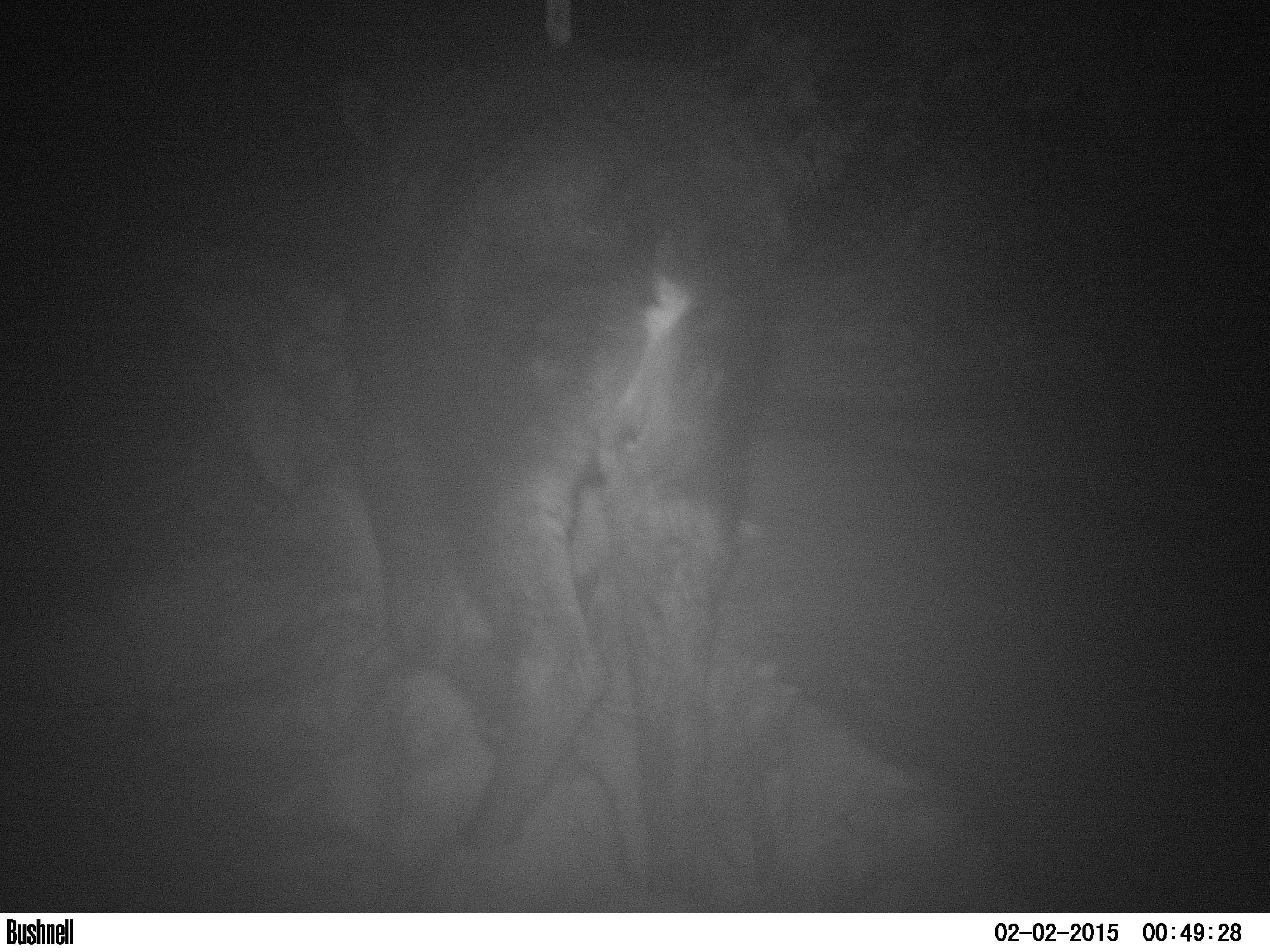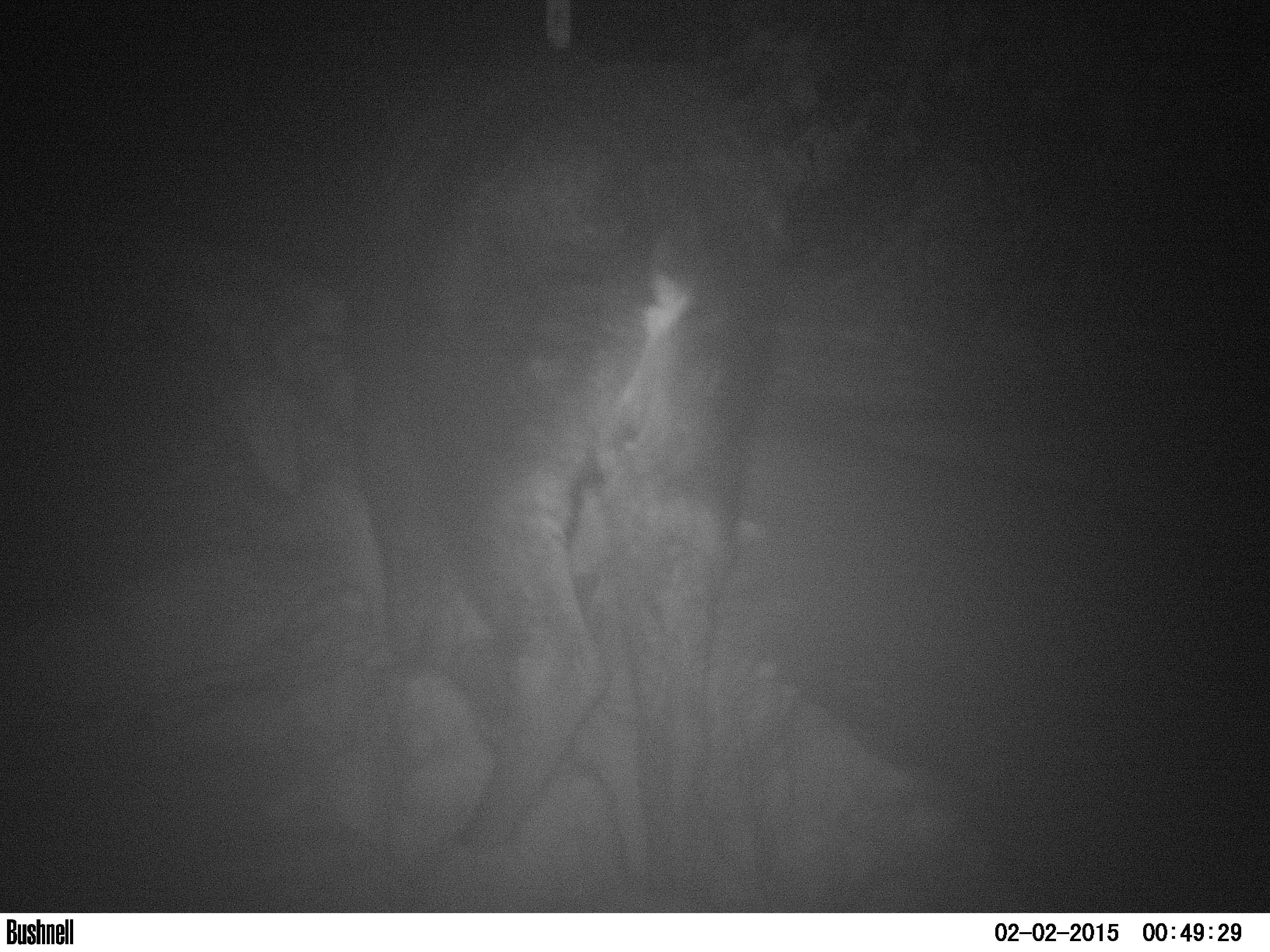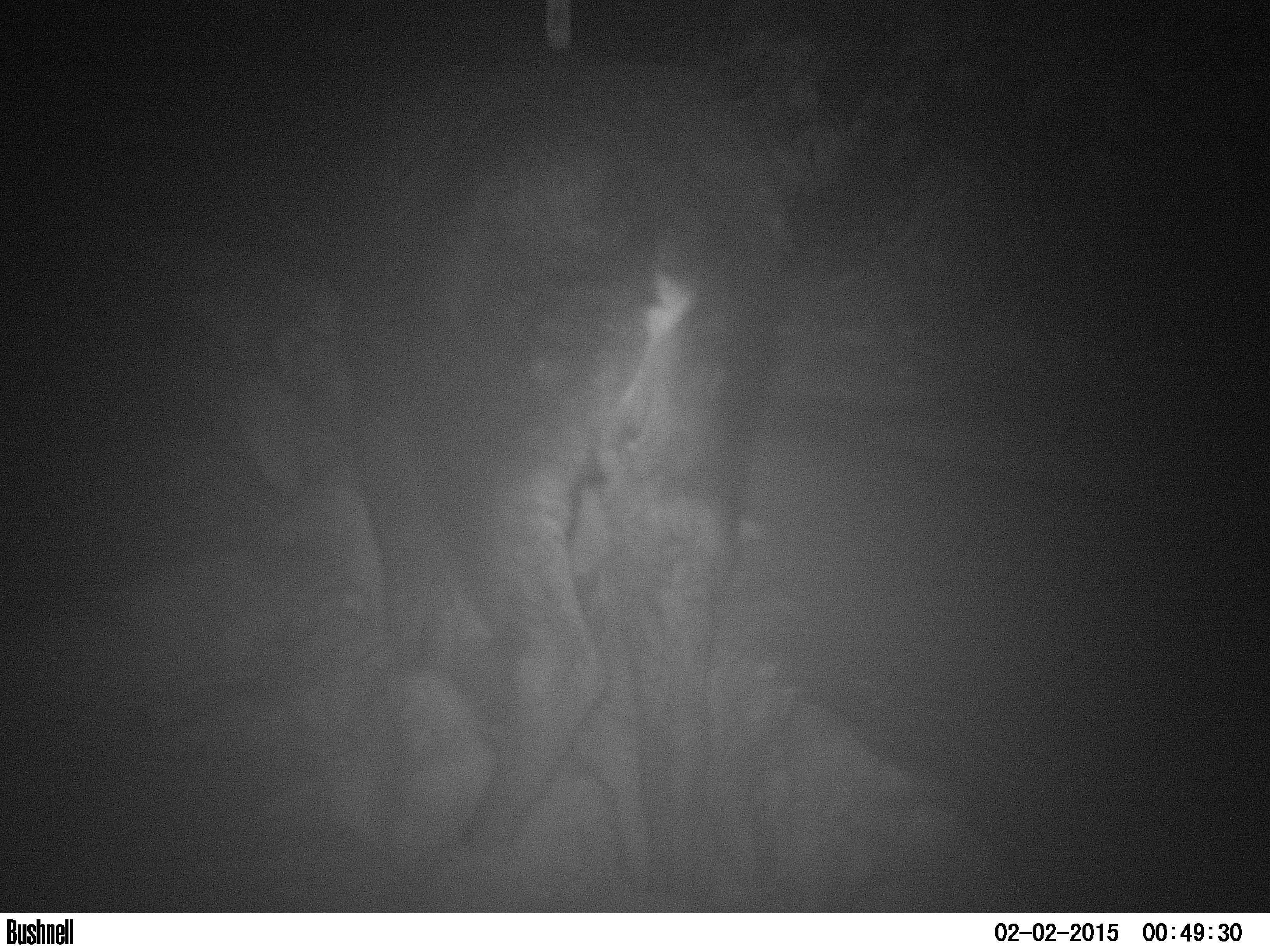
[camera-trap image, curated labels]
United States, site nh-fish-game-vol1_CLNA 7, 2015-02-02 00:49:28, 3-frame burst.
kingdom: Animalia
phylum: Chordata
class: Mammalia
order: Artiodactyla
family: Cervidae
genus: Alces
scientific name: Alces alces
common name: moose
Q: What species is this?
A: Moose (Alces alces).